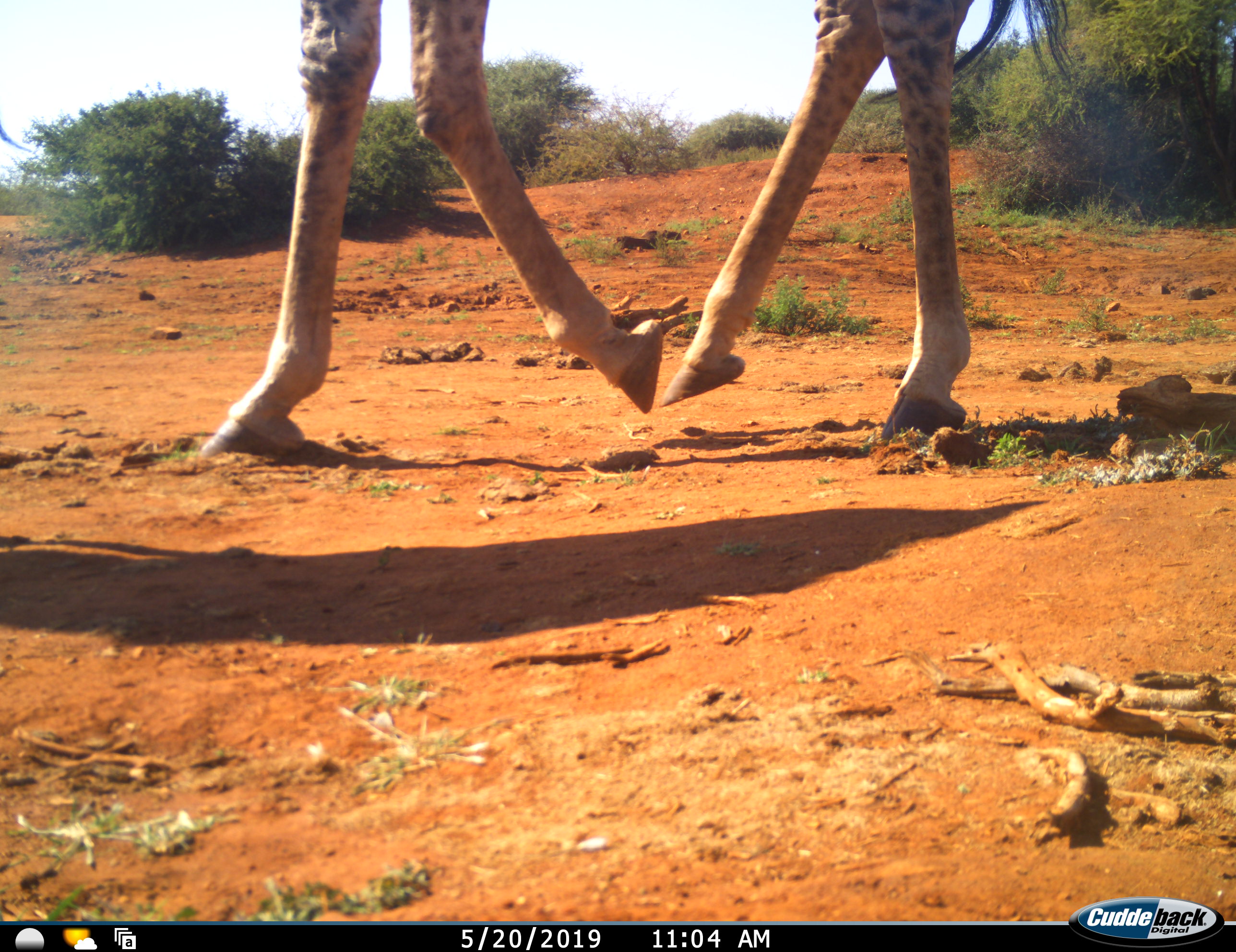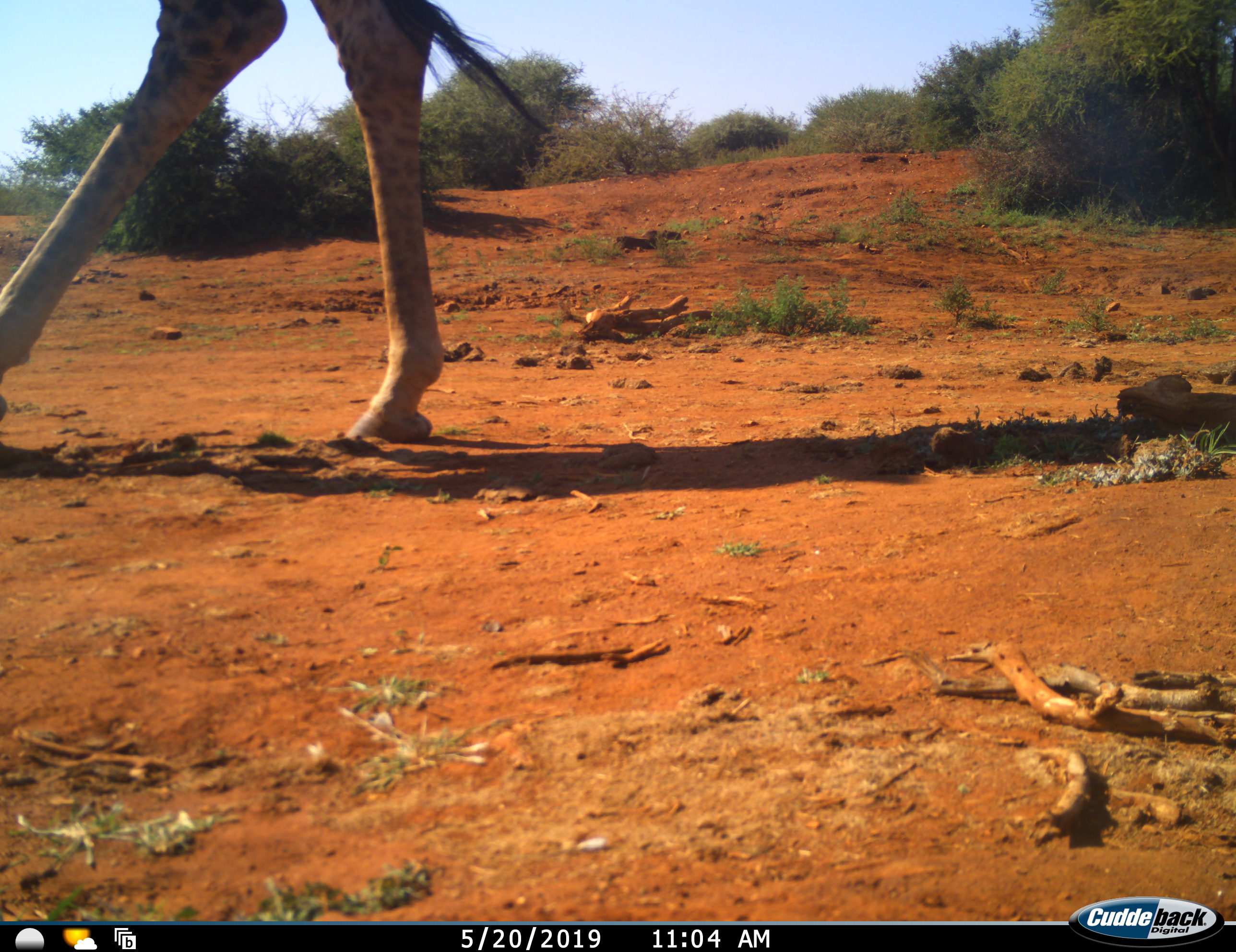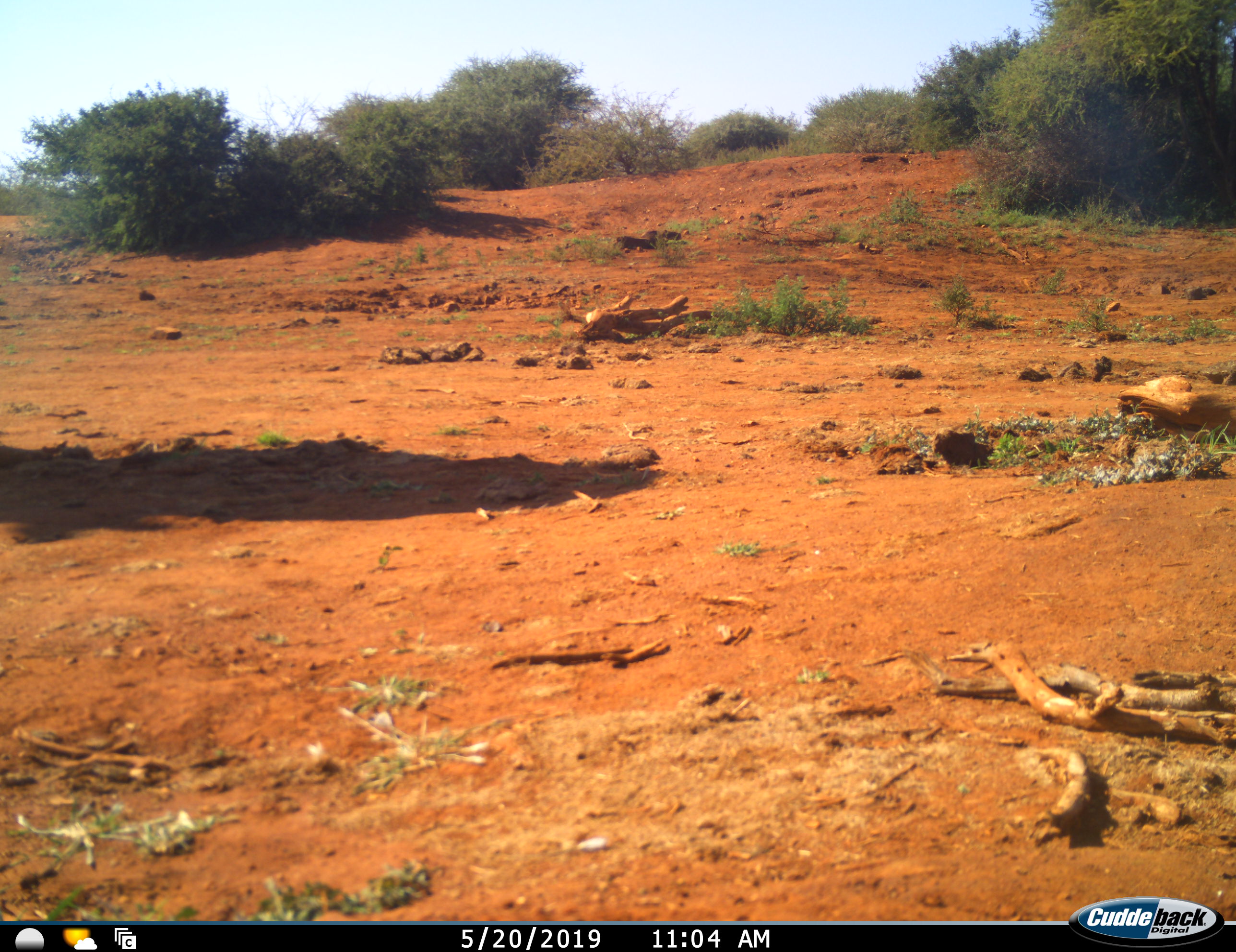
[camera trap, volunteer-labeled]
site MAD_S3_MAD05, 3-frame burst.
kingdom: Animalia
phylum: Chordata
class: Mammalia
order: Artiodactyla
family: Giraffidae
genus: Giraffa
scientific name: Giraffa camelopardalis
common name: giraffe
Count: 1.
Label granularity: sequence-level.